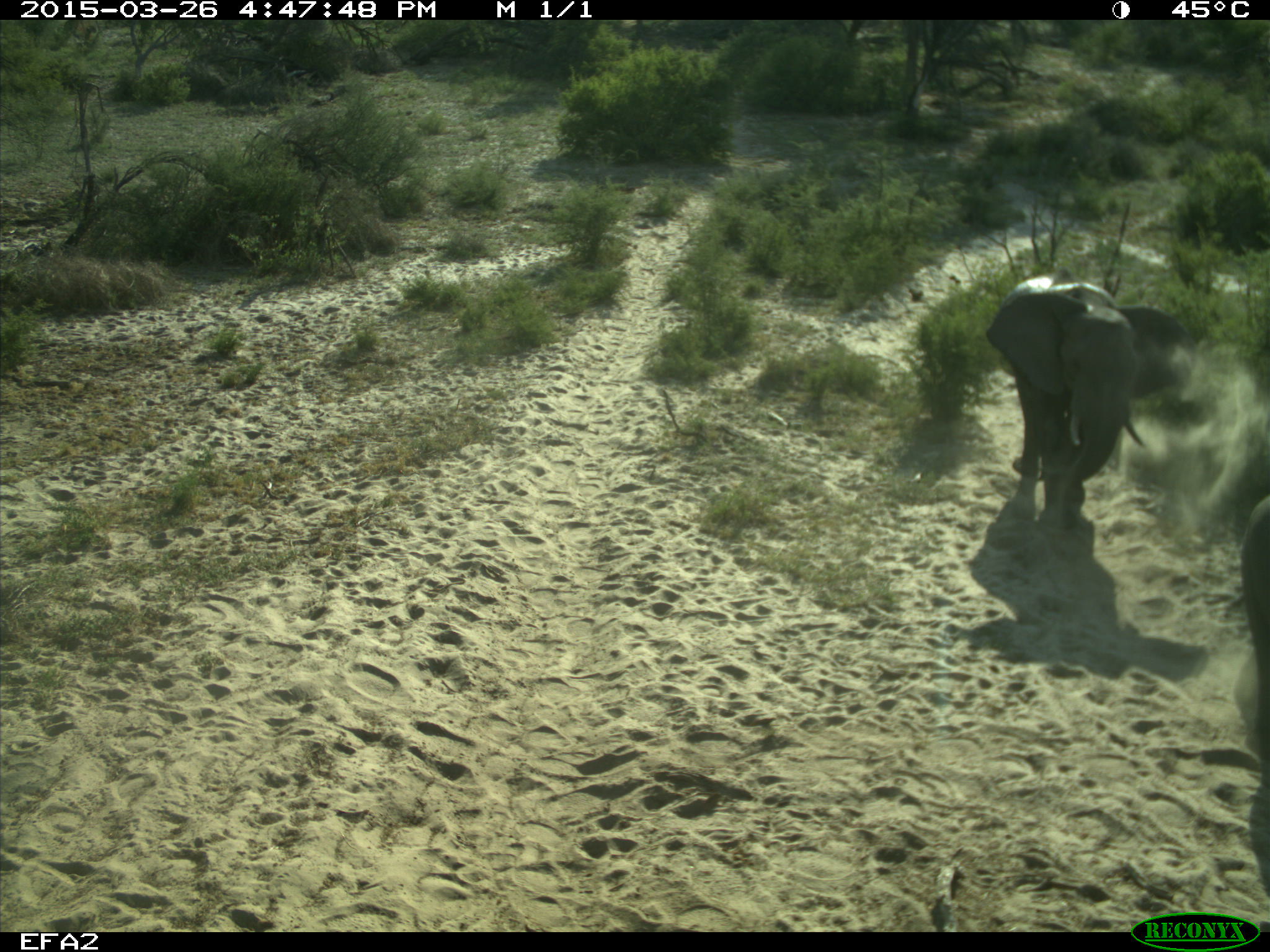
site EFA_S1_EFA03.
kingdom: Animalia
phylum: Chordata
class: Mammalia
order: Proboscidea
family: Elephantidae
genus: Loxodonta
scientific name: Loxodonta africana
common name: african bush elephant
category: elephant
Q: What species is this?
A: Elephant (african bush elephant) (Loxodonta africana).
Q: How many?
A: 2.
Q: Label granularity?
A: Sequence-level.